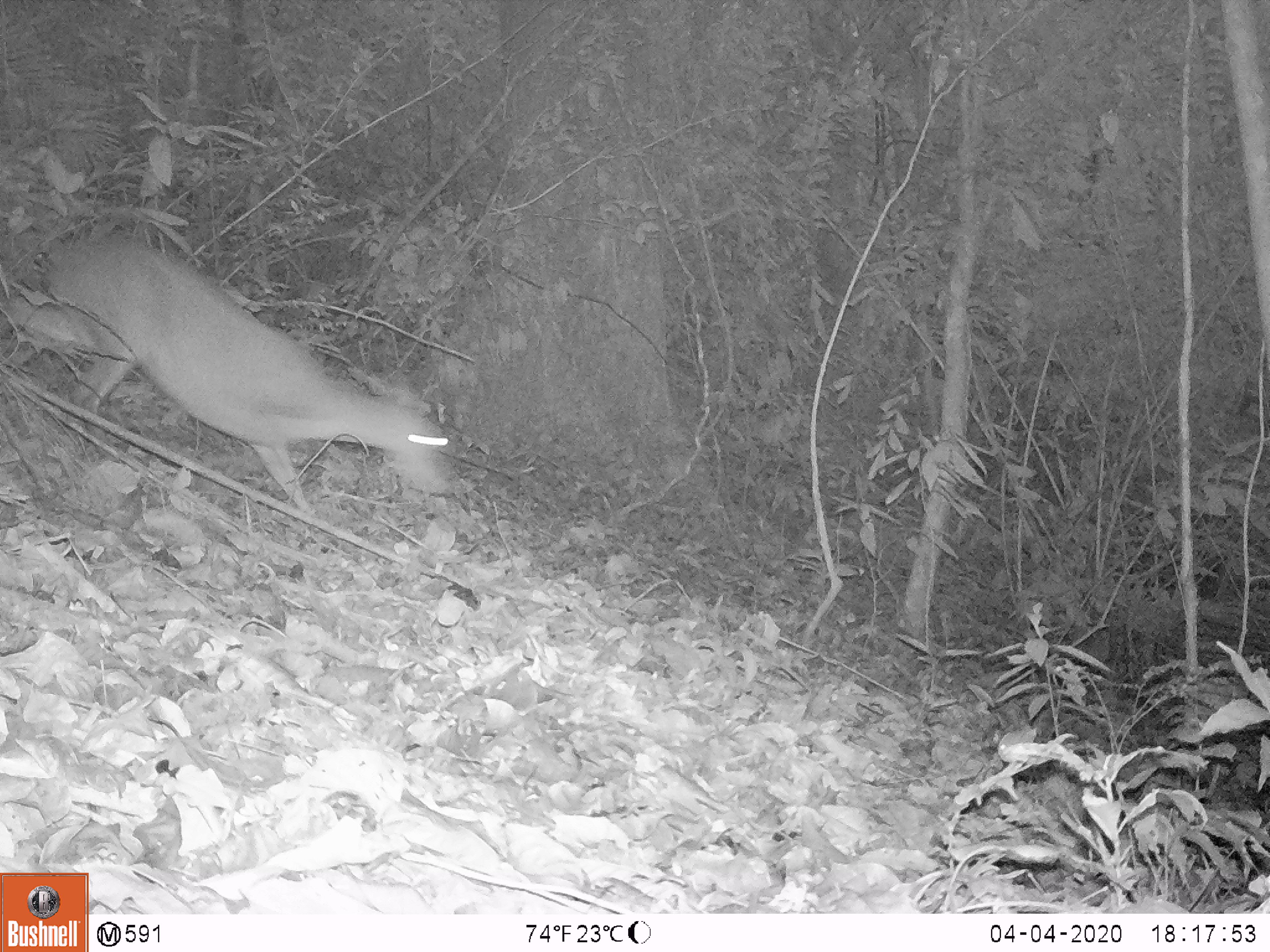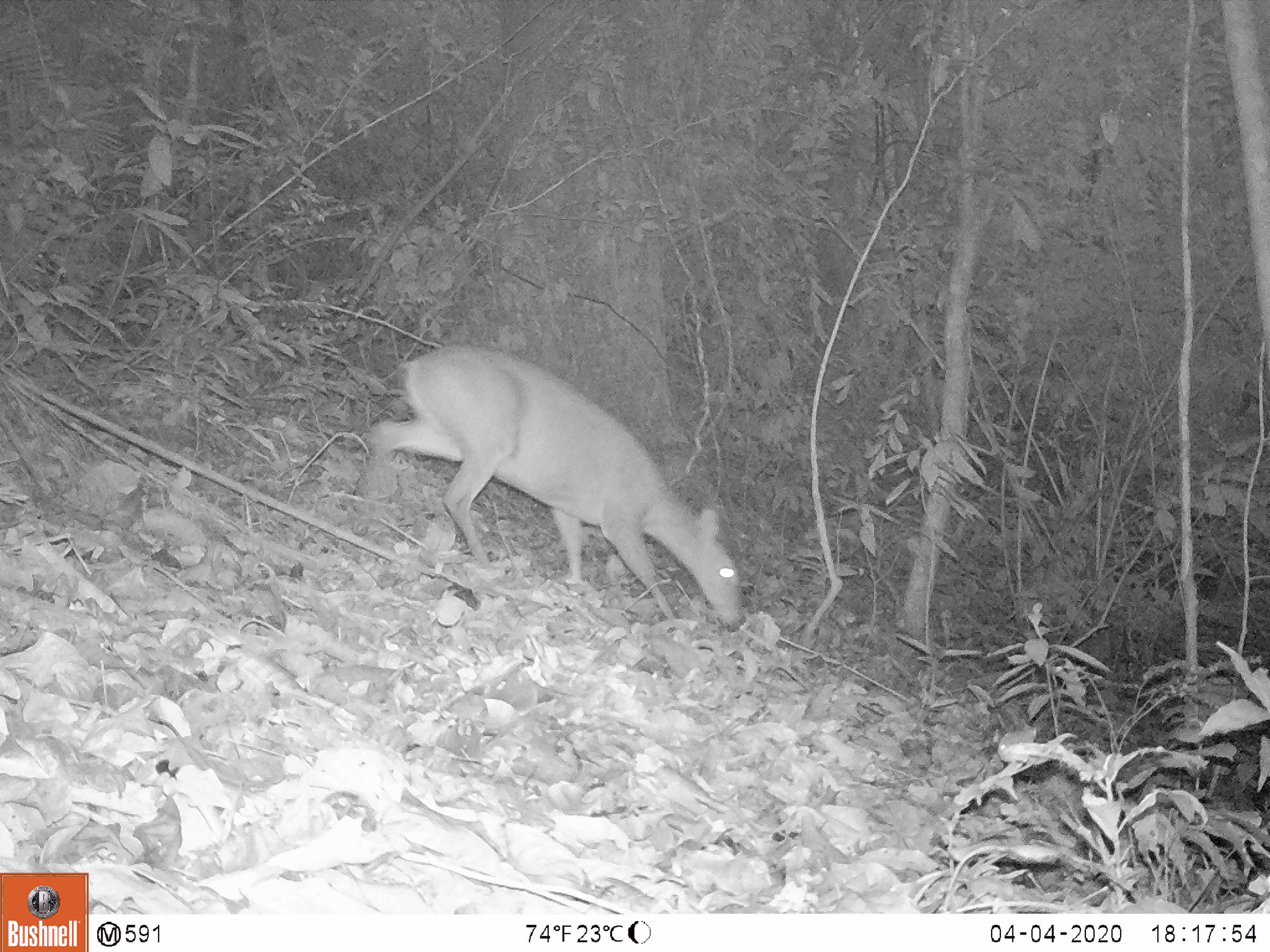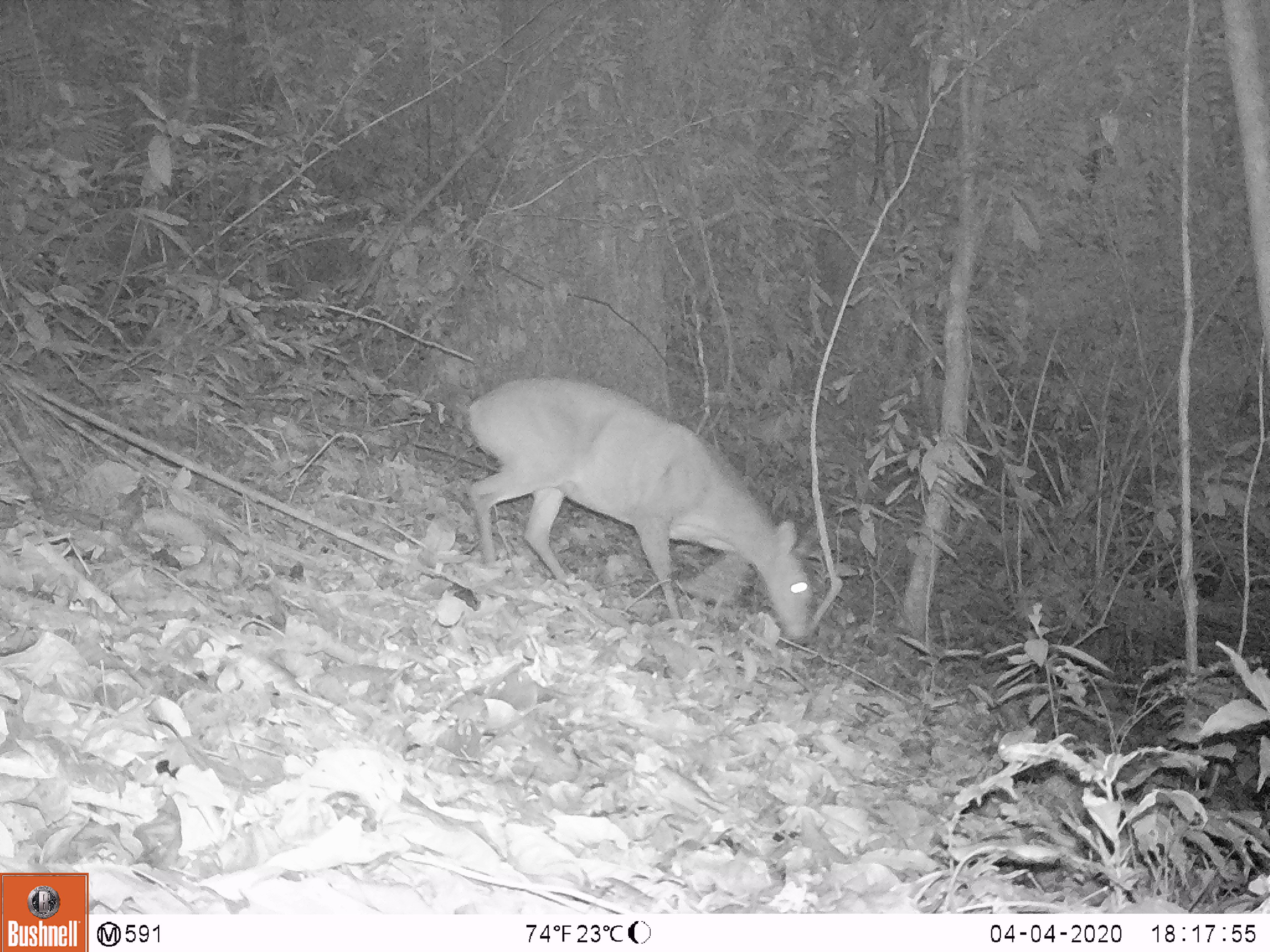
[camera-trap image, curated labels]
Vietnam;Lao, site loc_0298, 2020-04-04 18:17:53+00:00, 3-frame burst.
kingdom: Animalia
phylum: Chordata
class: Mammalia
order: Artiodactyla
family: Cervidae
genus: Muntiacus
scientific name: Muntiacus vuquangensis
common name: large-antlered muntjac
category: large antlered muntjac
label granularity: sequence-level